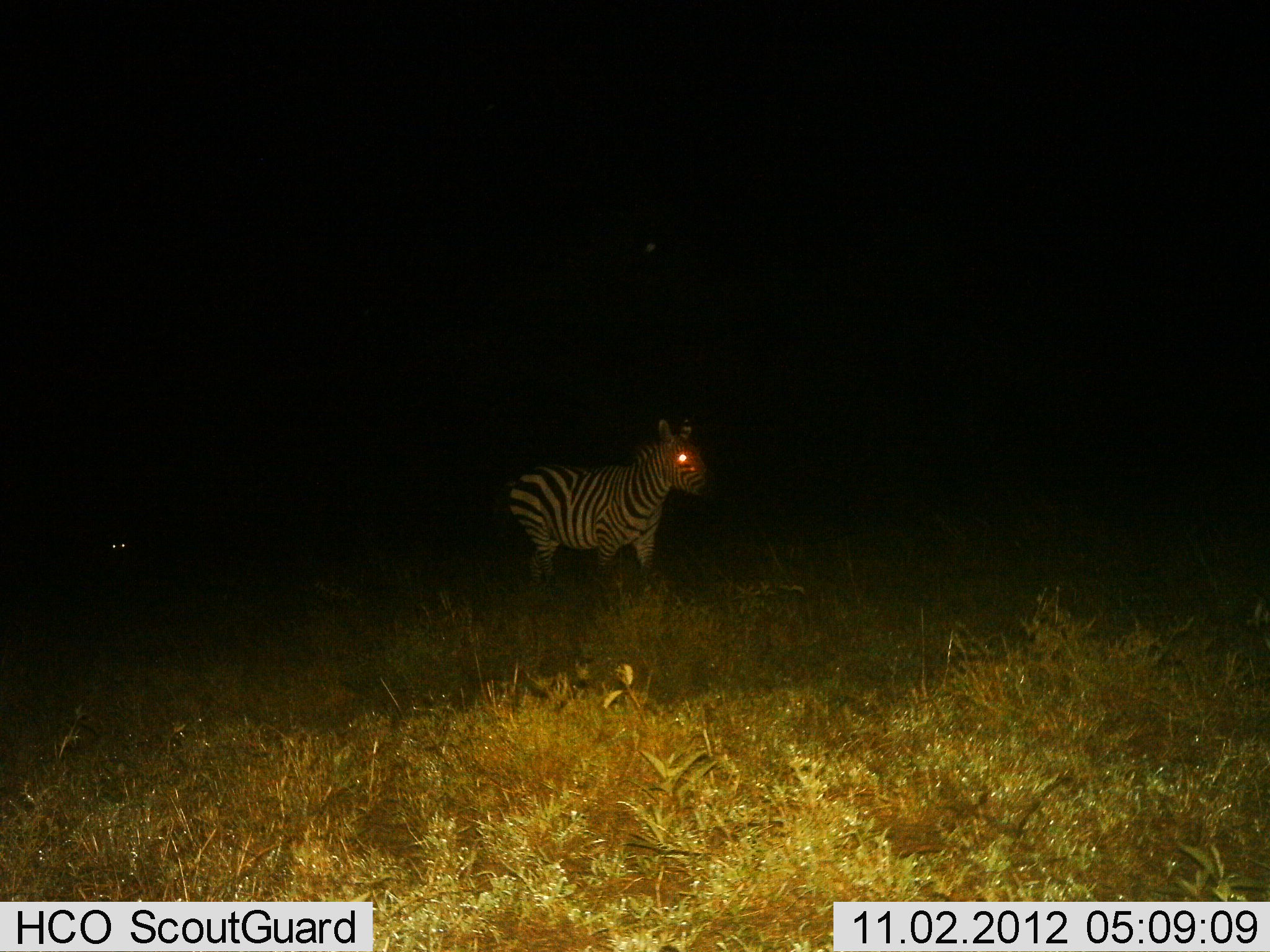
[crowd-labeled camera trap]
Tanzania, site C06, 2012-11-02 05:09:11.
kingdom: Animalia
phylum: Chordata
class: Mammalia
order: Perissodactyla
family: Equidae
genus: Equus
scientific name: Equus quagga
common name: plains zebra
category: zebra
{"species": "zebra (plains zebra) (Equus quagga)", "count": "1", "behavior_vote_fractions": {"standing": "60%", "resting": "0%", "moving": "40%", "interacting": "0%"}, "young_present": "0%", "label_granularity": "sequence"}